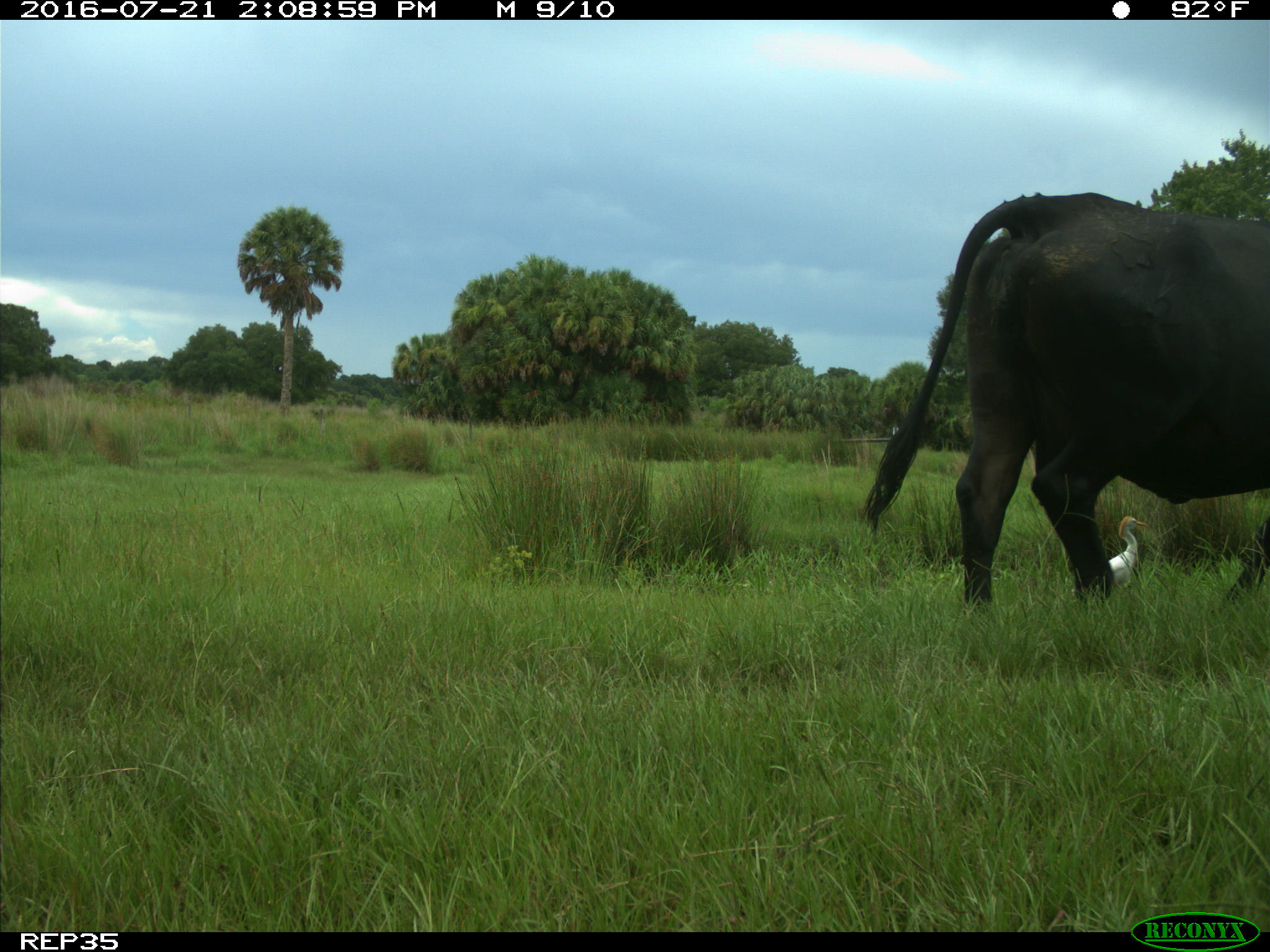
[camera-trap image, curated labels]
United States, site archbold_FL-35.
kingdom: Animalia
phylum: Chordata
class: Mammalia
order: Artiodactyla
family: Bovidae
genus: Bos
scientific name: Bos taurus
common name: domestic cow